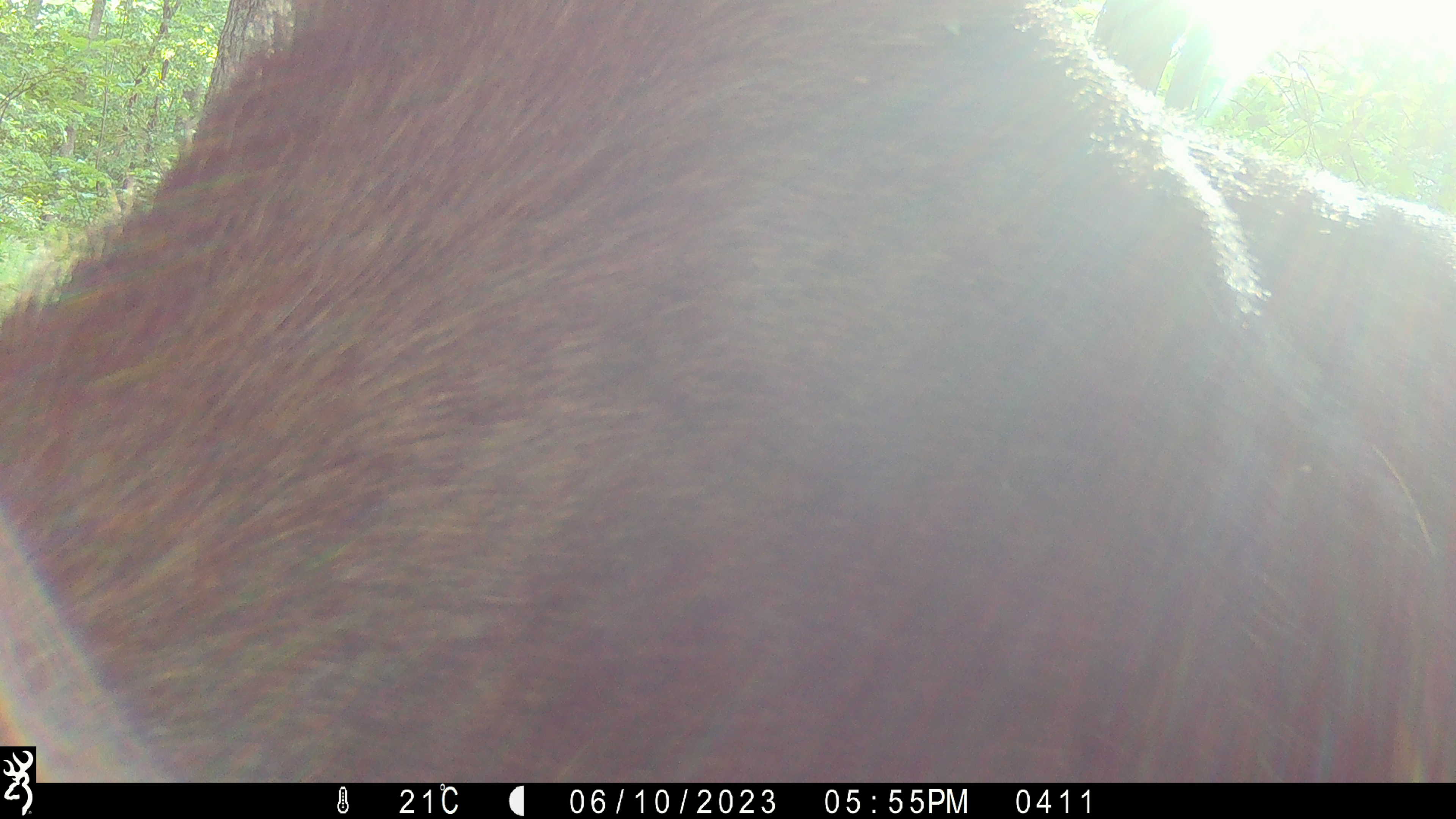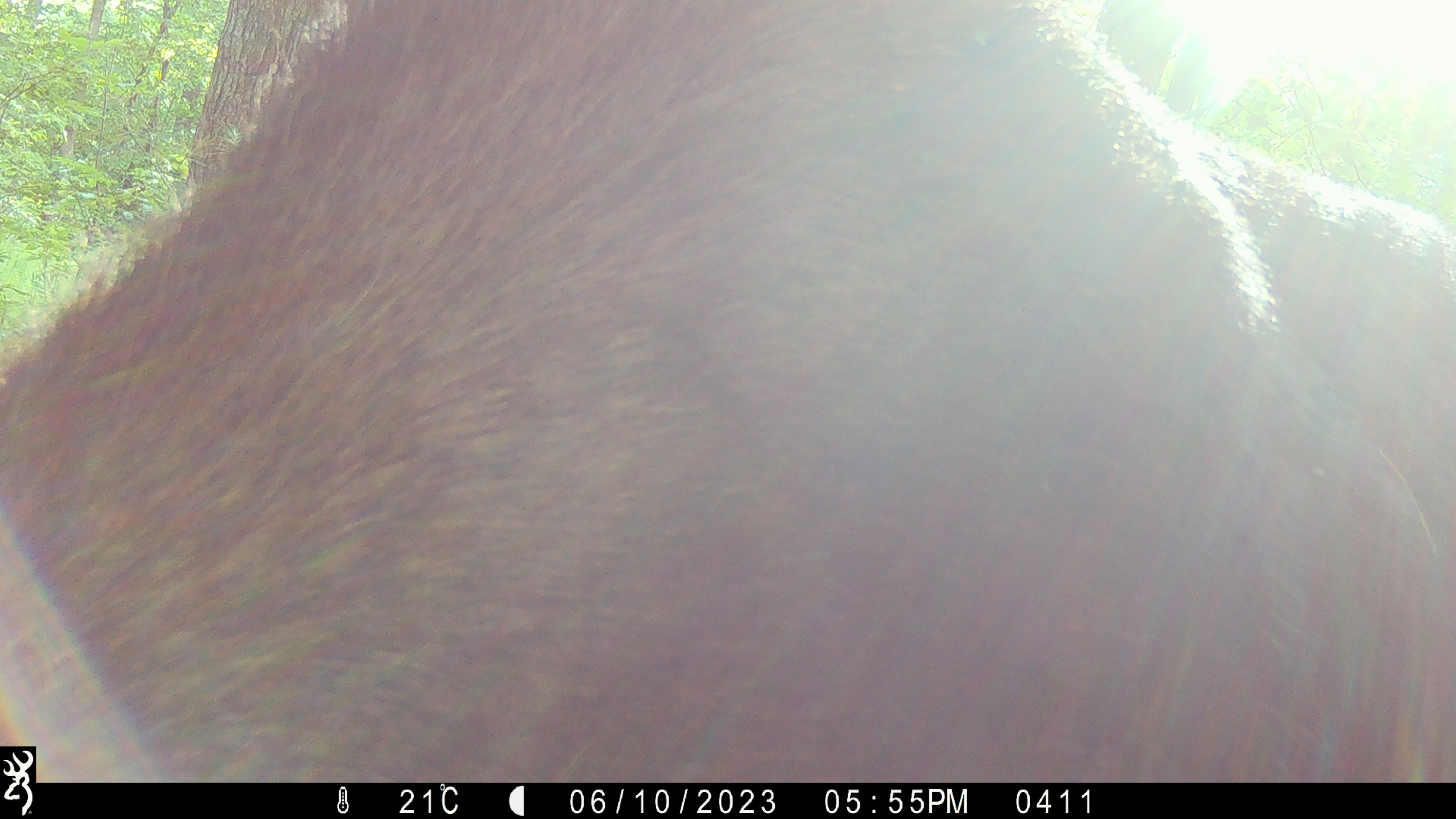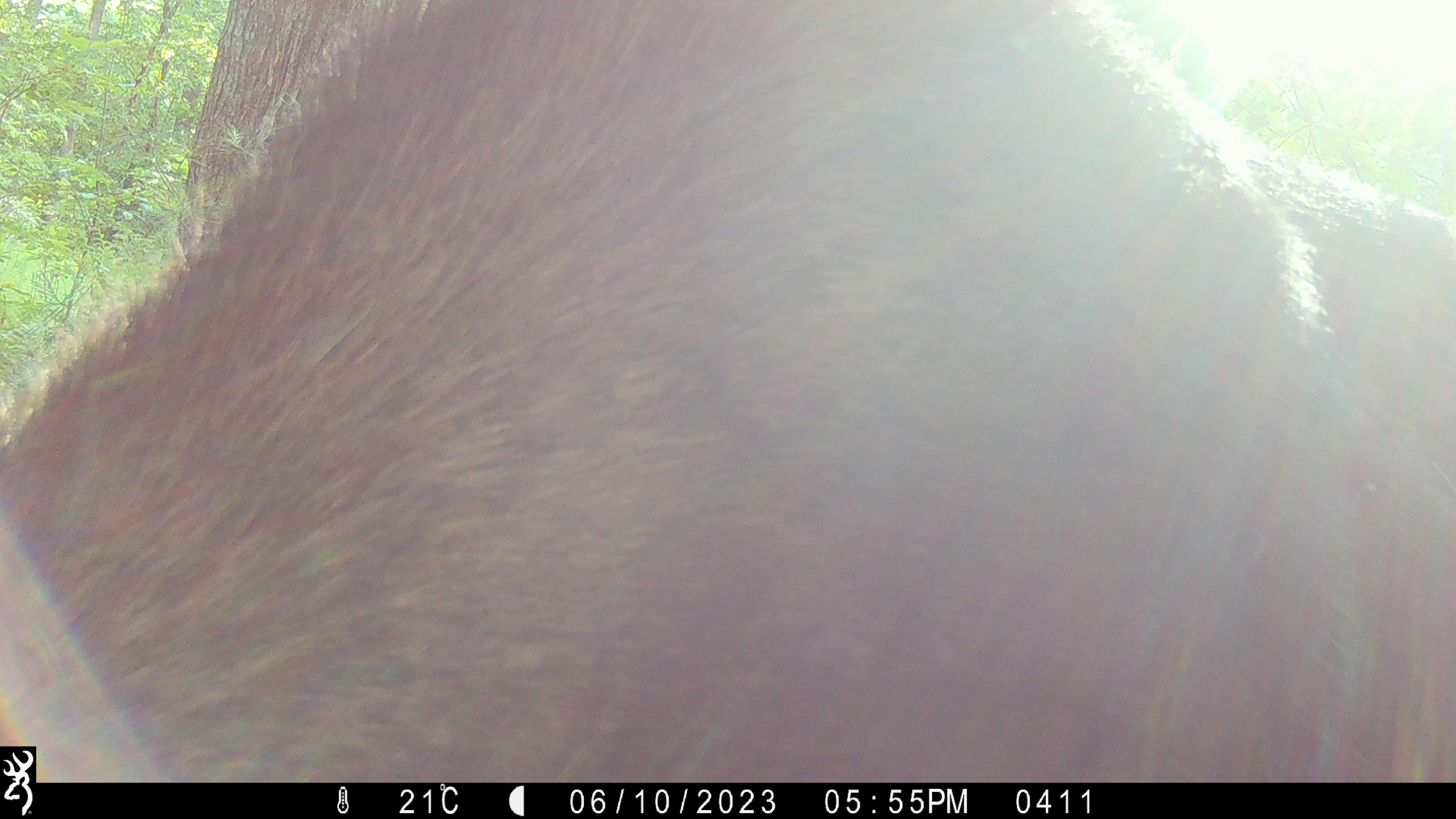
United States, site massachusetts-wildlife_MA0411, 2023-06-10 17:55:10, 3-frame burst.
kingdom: Animalia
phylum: Chordata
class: Mammalia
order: Artiodactyla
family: Cervidae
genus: Alces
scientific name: Alces alces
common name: moose